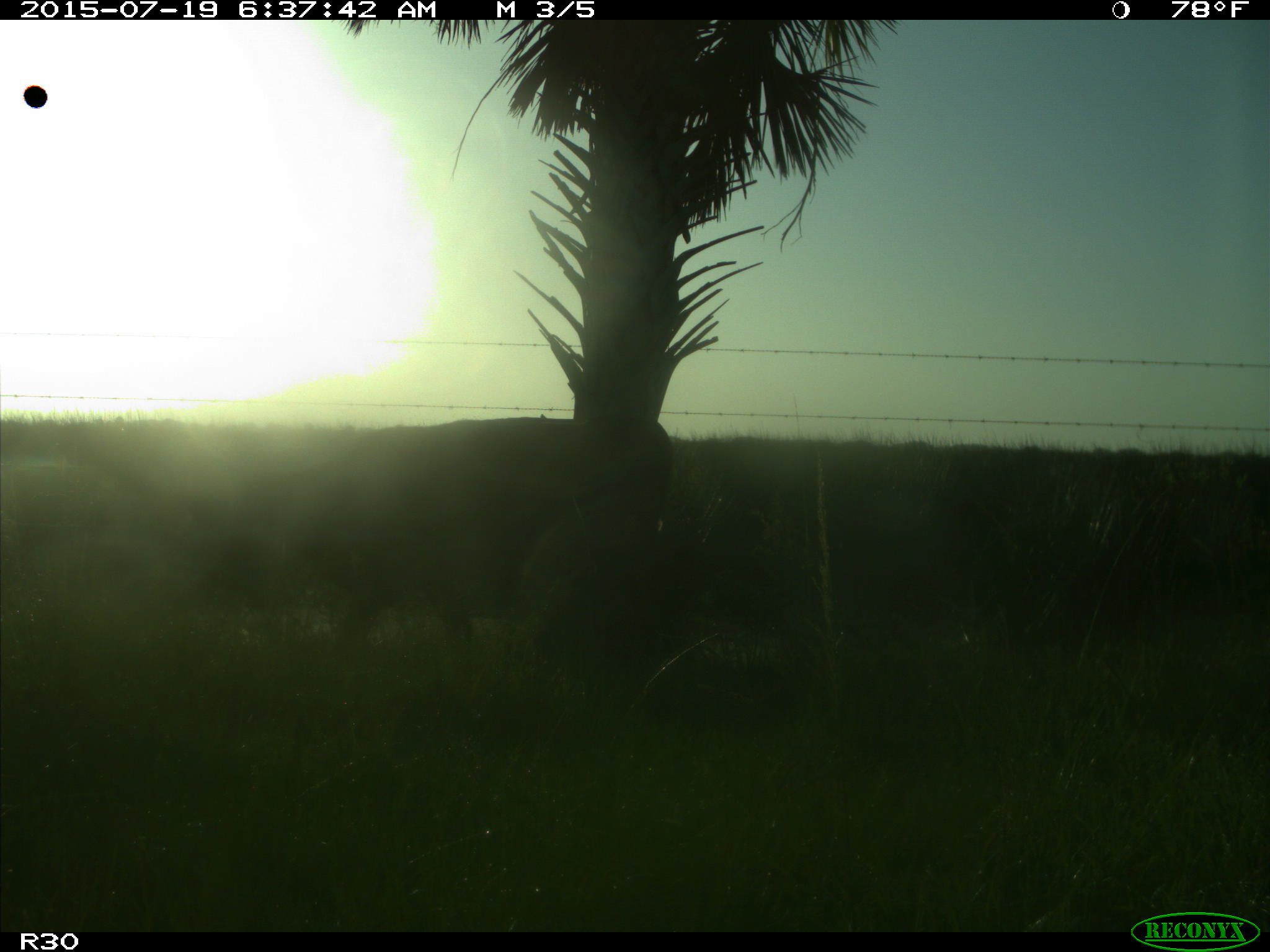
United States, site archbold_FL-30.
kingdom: Animalia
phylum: Chordata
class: Mammalia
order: Artiodactyla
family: Bovidae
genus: Bos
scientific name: Bos taurus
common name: domestic cow